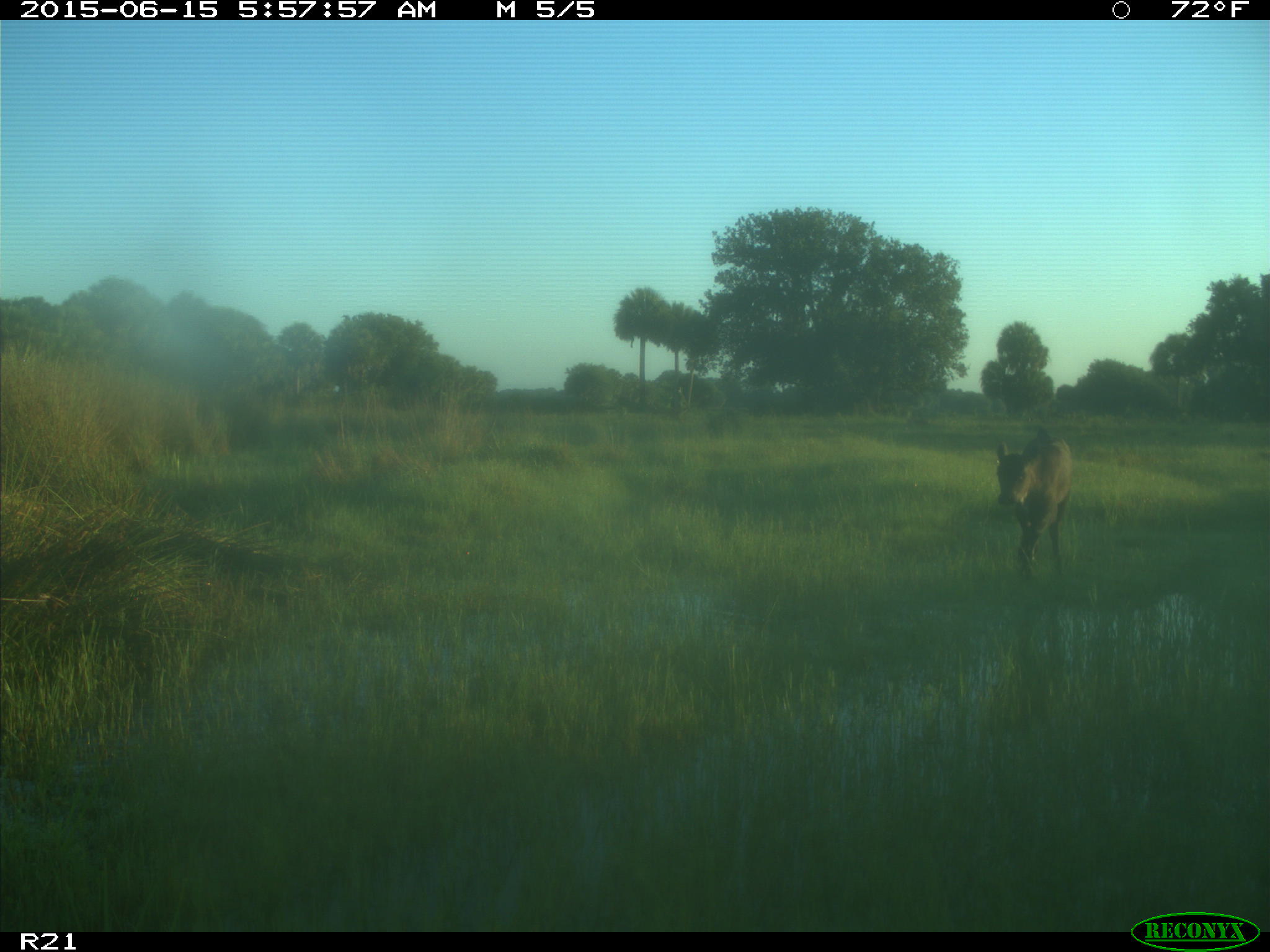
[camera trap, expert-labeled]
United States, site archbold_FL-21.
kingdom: Animalia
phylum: Chordata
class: Mammalia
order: Artiodactyla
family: Bovidae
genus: Bos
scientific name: Bos taurus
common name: domestic cow